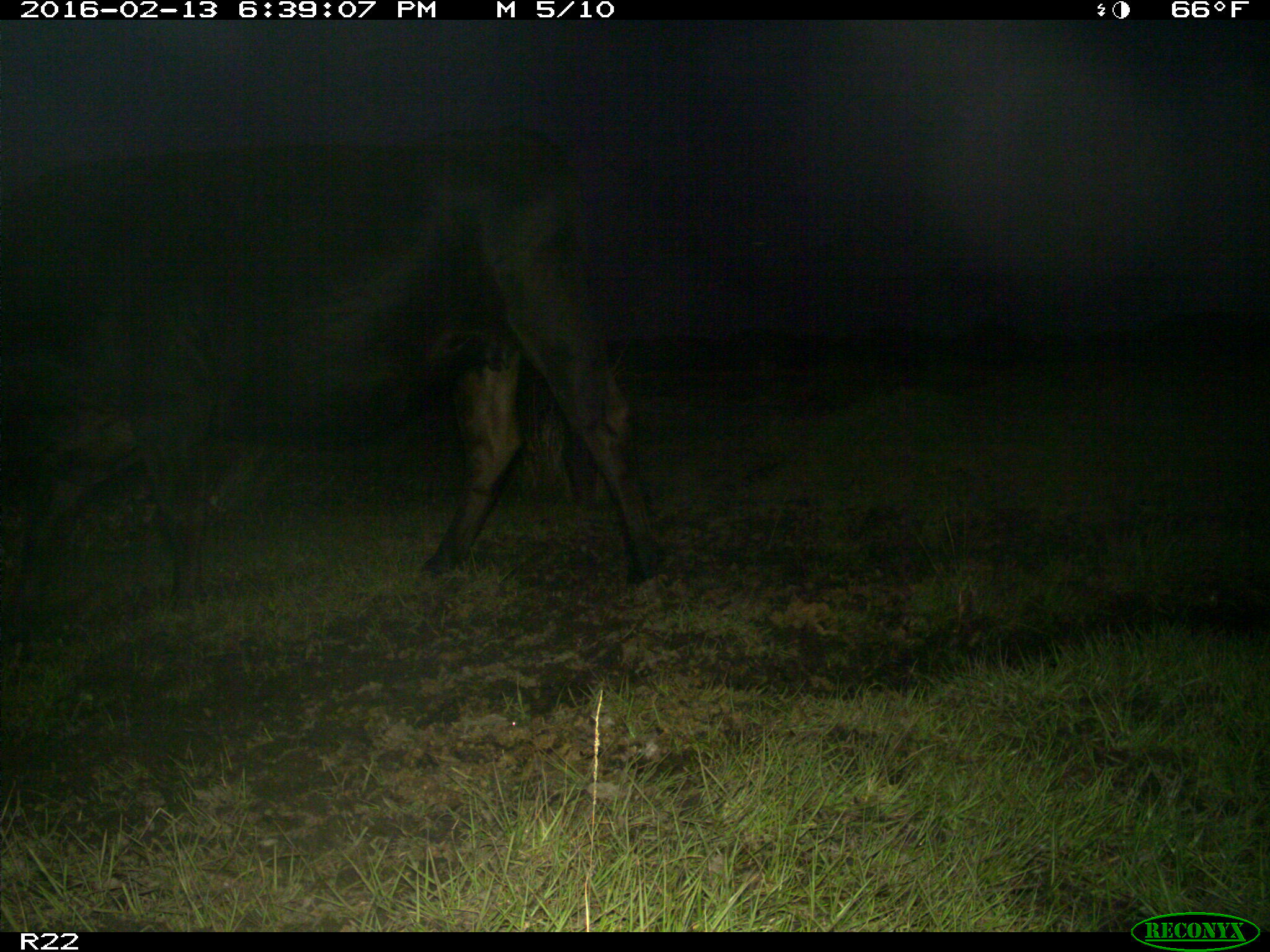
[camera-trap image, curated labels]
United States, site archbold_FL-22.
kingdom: Animalia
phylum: Chordata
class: Mammalia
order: Artiodactyla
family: Bovidae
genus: Bos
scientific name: Bos taurus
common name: domestic cow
Bos taurus (domestic cow).